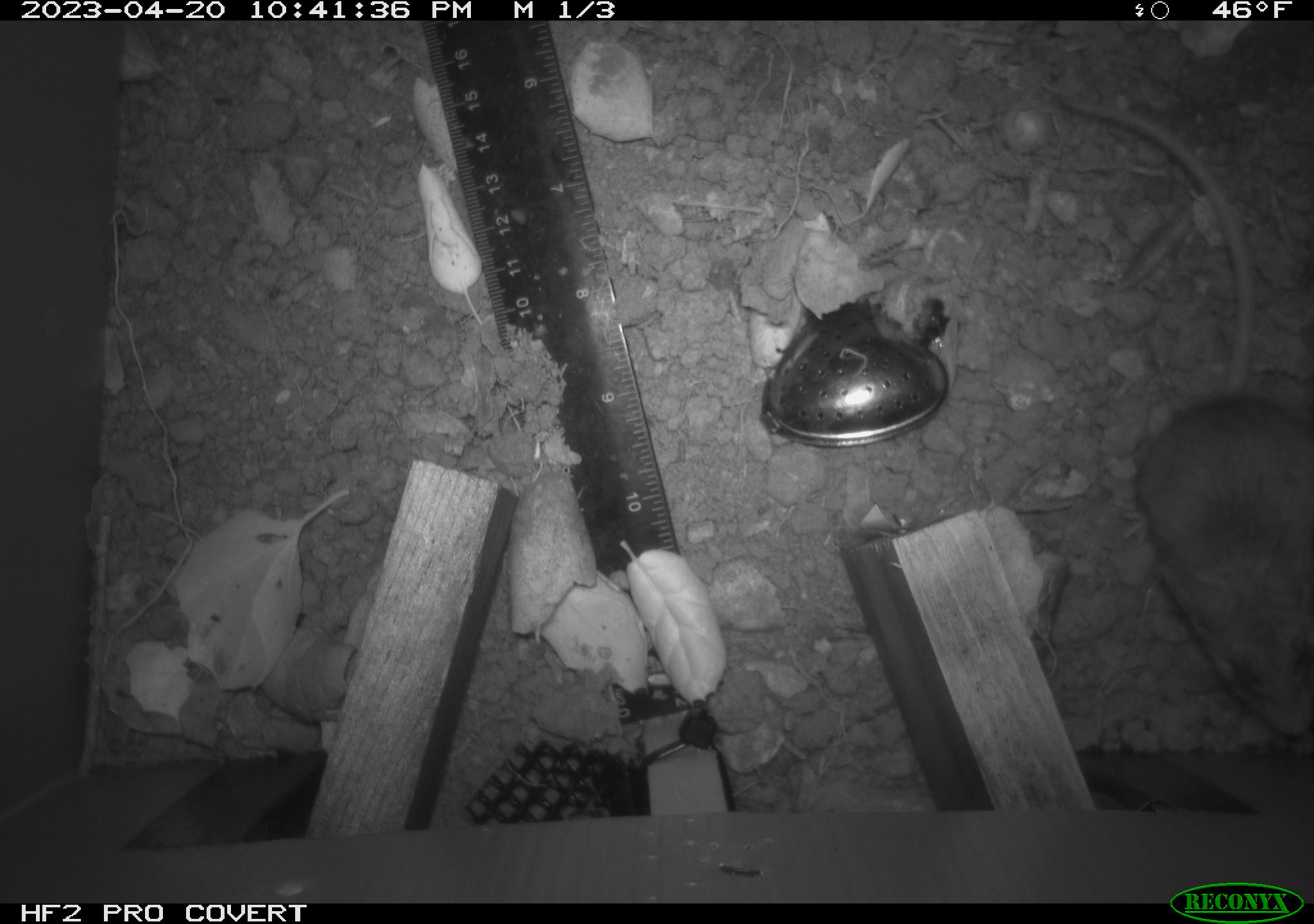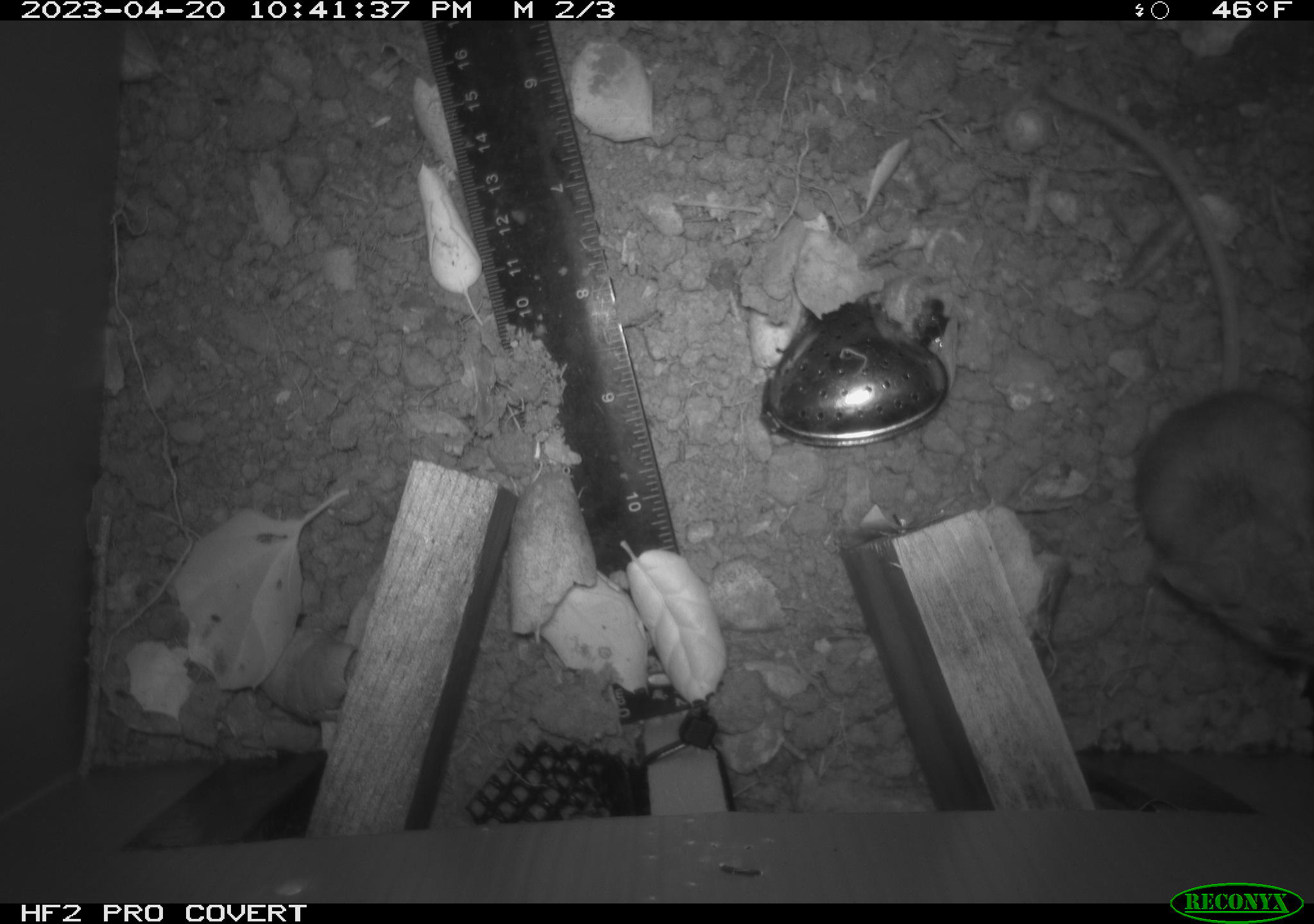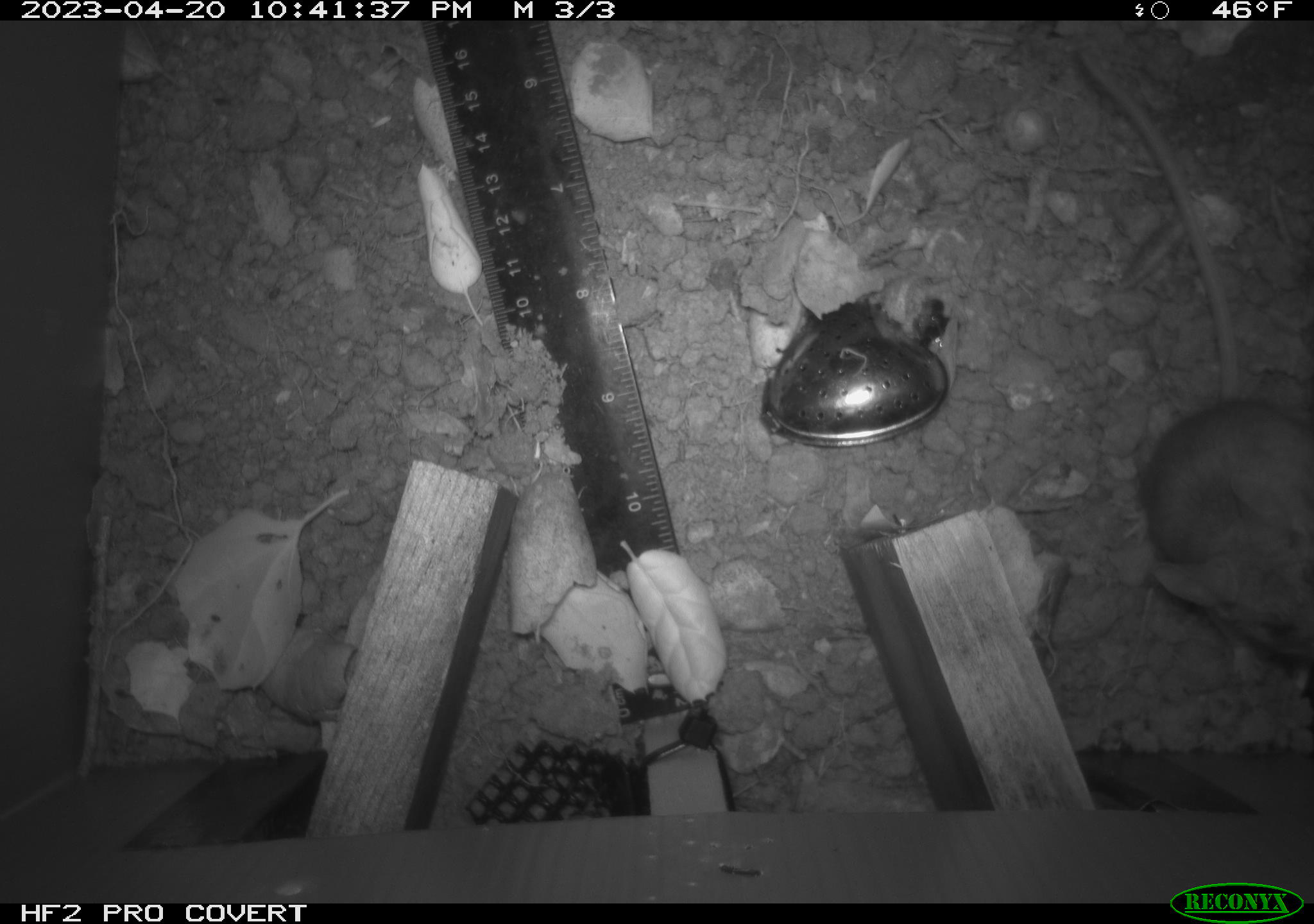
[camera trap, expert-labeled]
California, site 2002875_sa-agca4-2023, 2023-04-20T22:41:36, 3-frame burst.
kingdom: Animalia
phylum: Chordata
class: Mammalia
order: Rodentia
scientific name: Rodentia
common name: mouse species